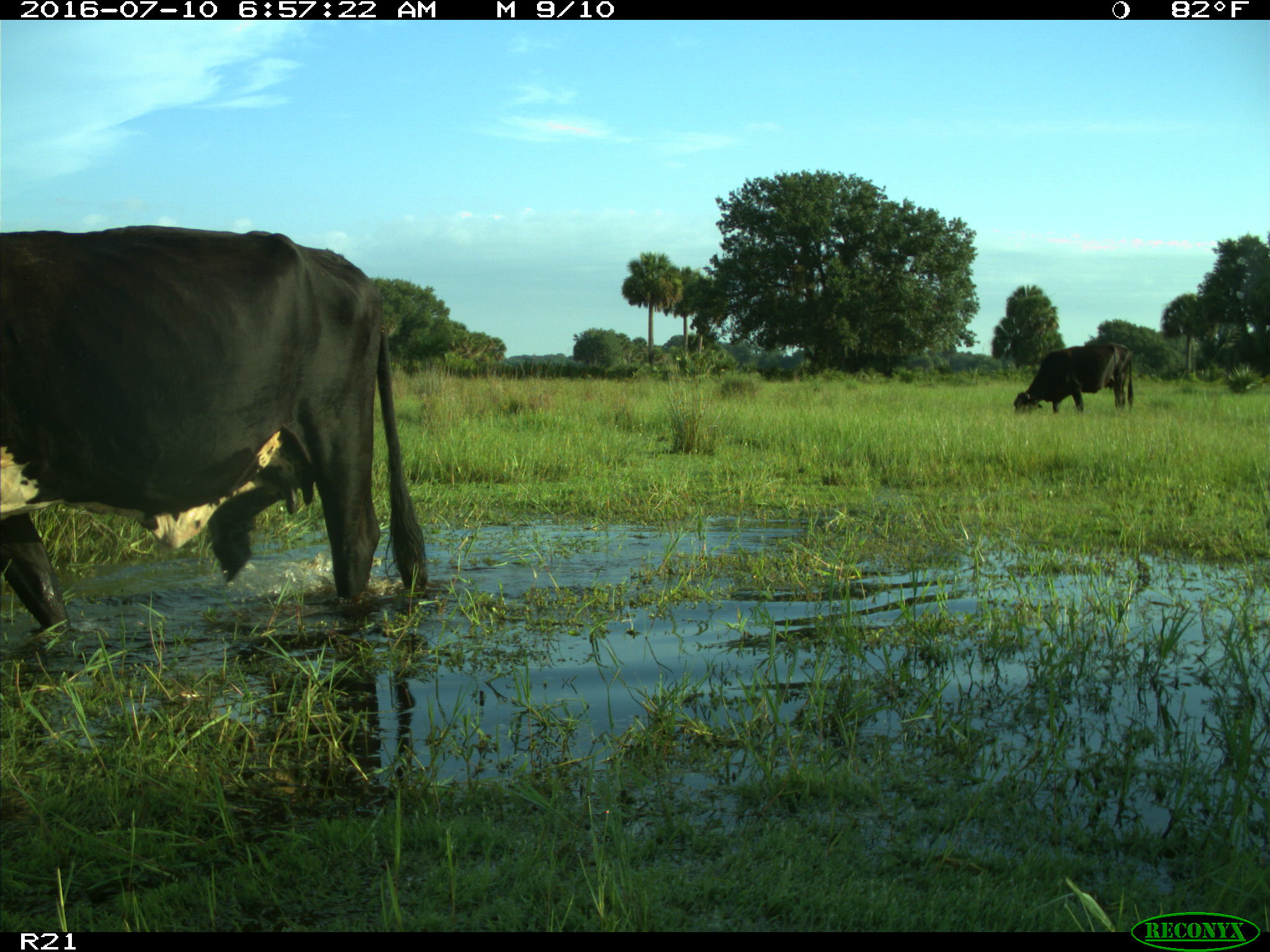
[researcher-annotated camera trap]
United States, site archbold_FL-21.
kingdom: Animalia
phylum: Chordata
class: Mammalia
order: Artiodactyla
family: Bovidae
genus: Bos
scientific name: Bos taurus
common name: domestic cow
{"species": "Bos taurus (domestic cow)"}